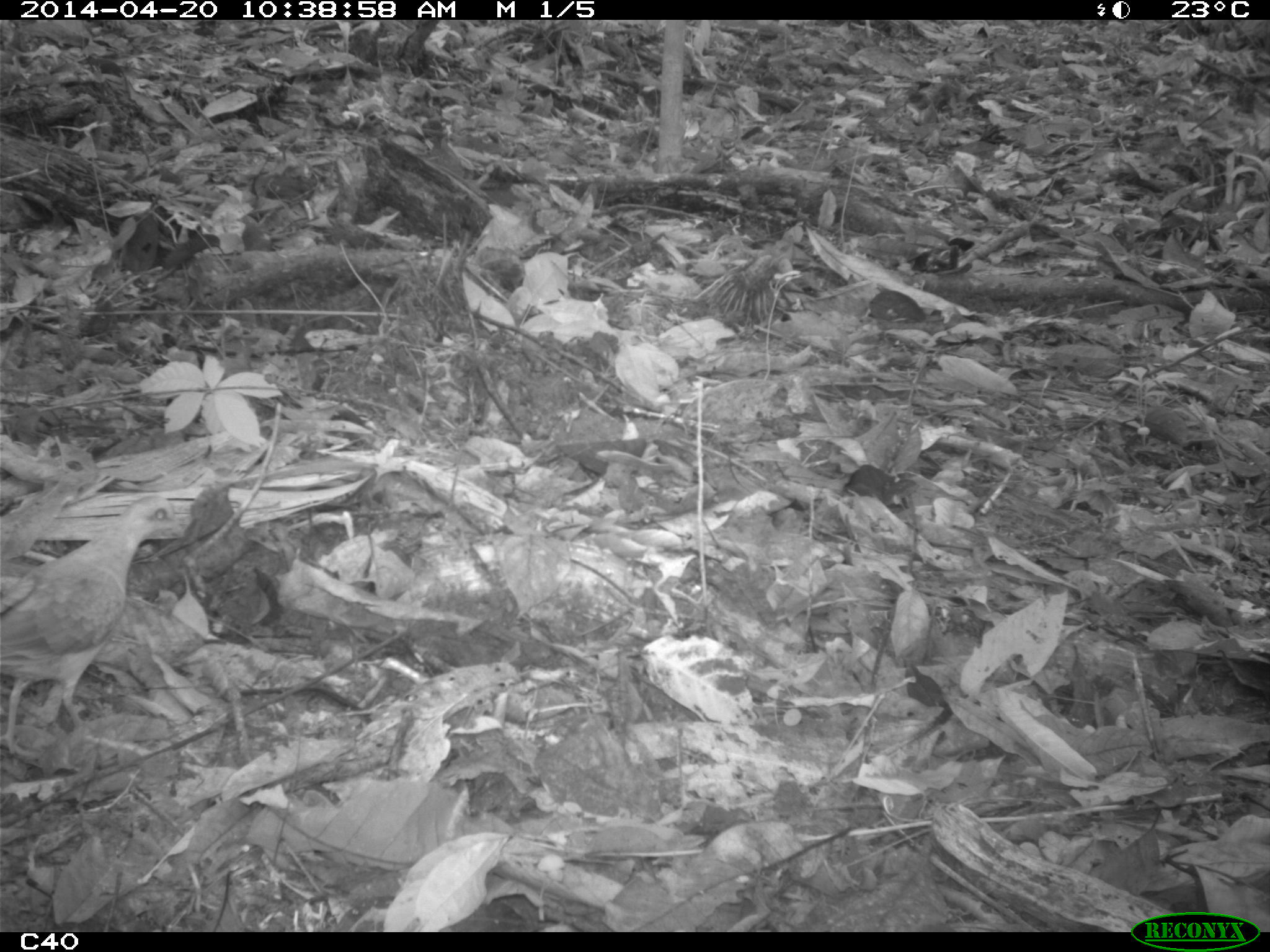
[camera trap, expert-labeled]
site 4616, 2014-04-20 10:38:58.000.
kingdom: Animalia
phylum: Chordata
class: Aves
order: Columbiformes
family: Columbidae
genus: Leptotila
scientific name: Leptotila rufaxilla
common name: gray-fronted dove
Leptotila rufaxilla (gray-fronted dove), count 1, age adult.